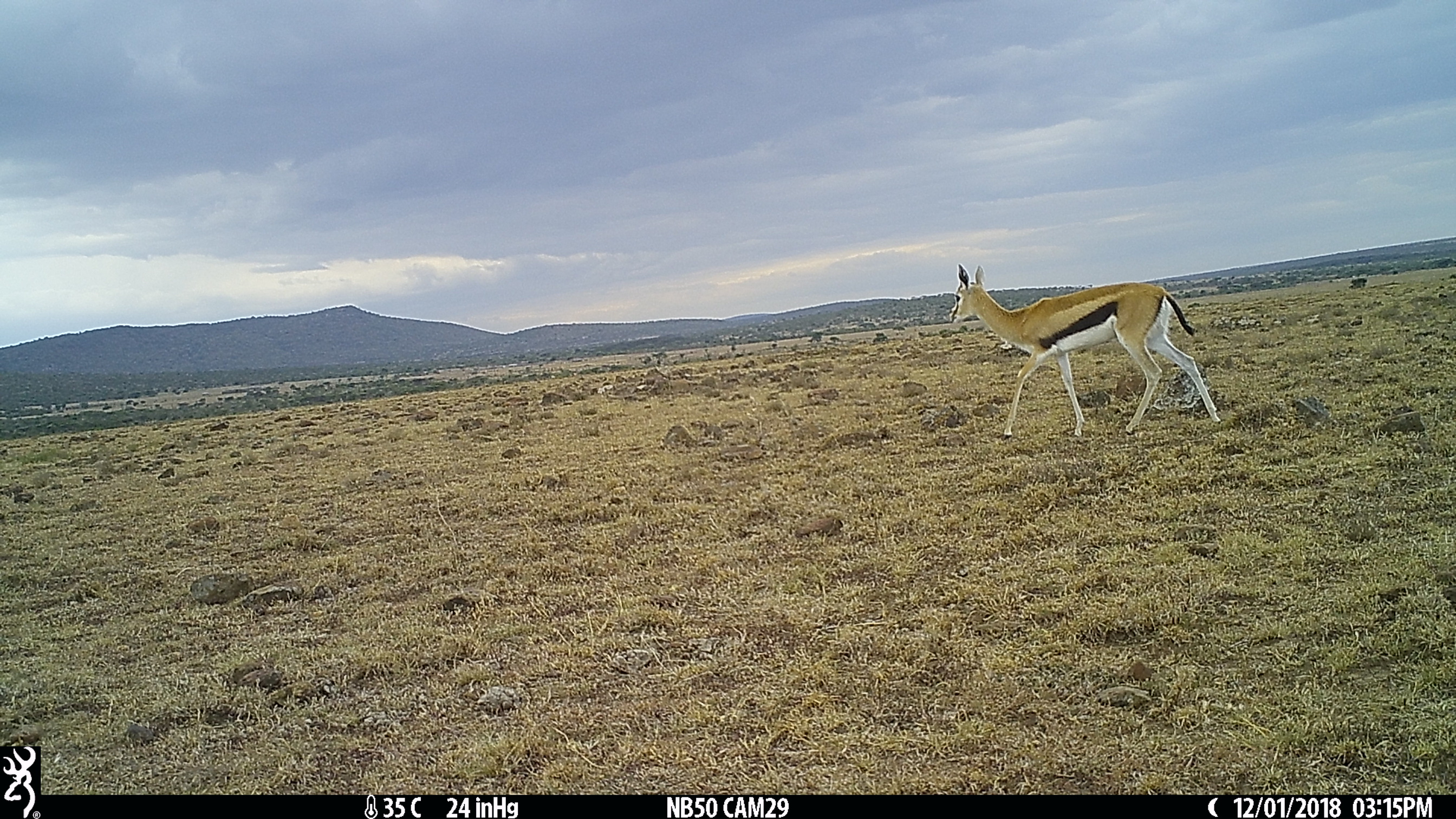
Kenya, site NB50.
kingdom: Animalia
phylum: Chordata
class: Mammalia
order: Artiodactyla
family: Bovidae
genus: Eudorcas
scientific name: Eudorcas thomsonii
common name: thomon's gazelle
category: gazelle thomsons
Gazelle thomsons (thomon's gazelle) (Eudorcas thomsonii).